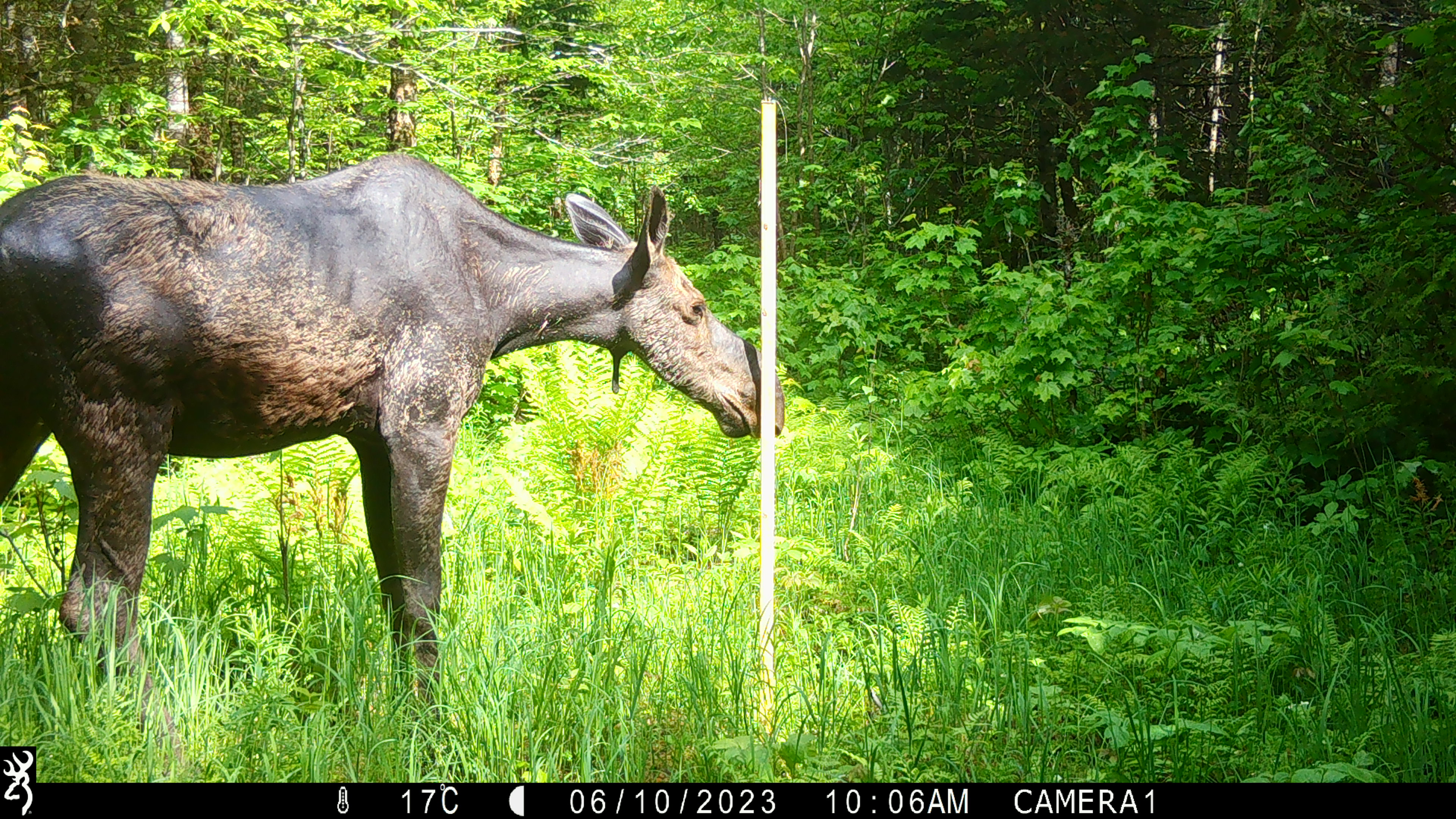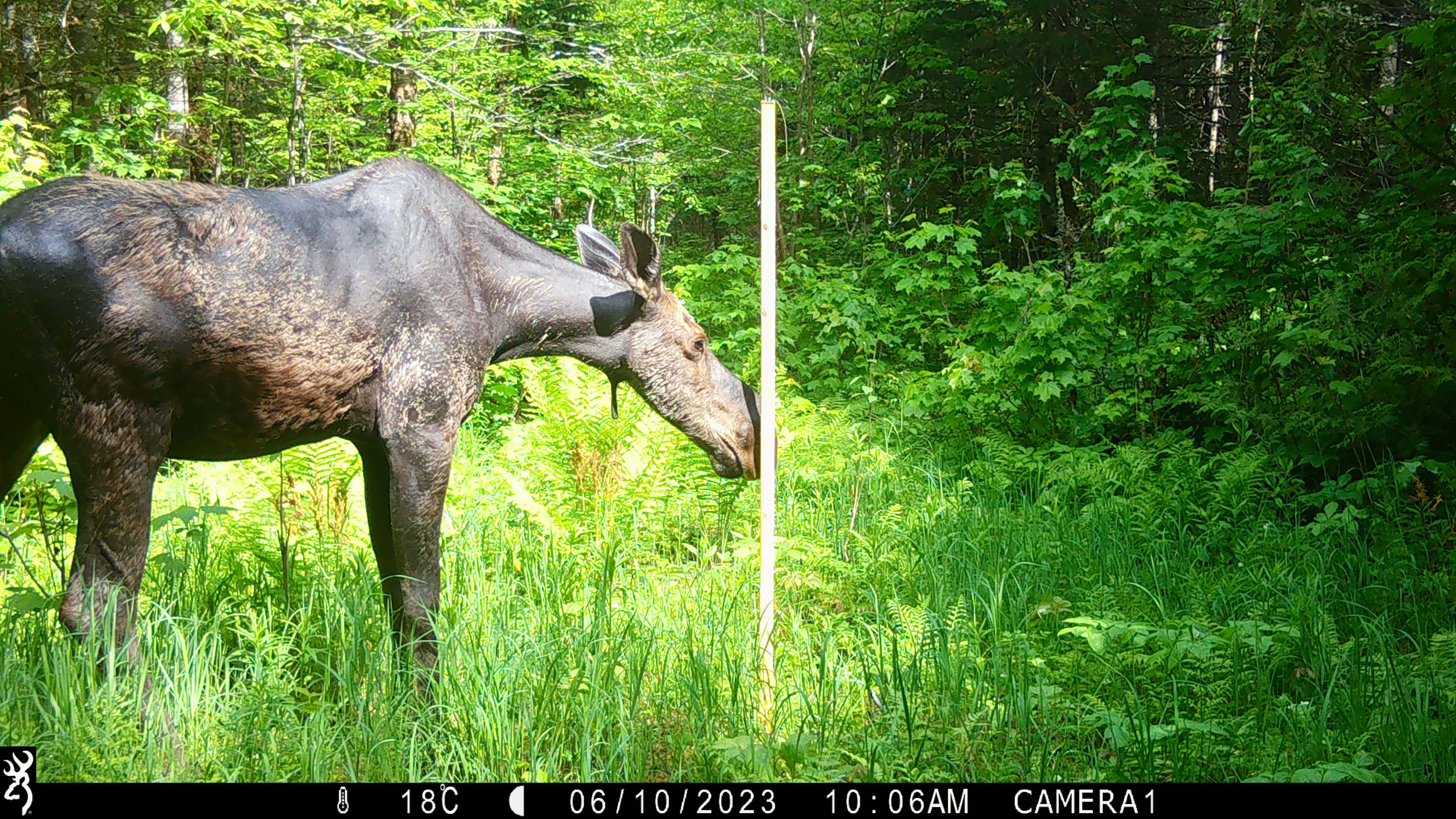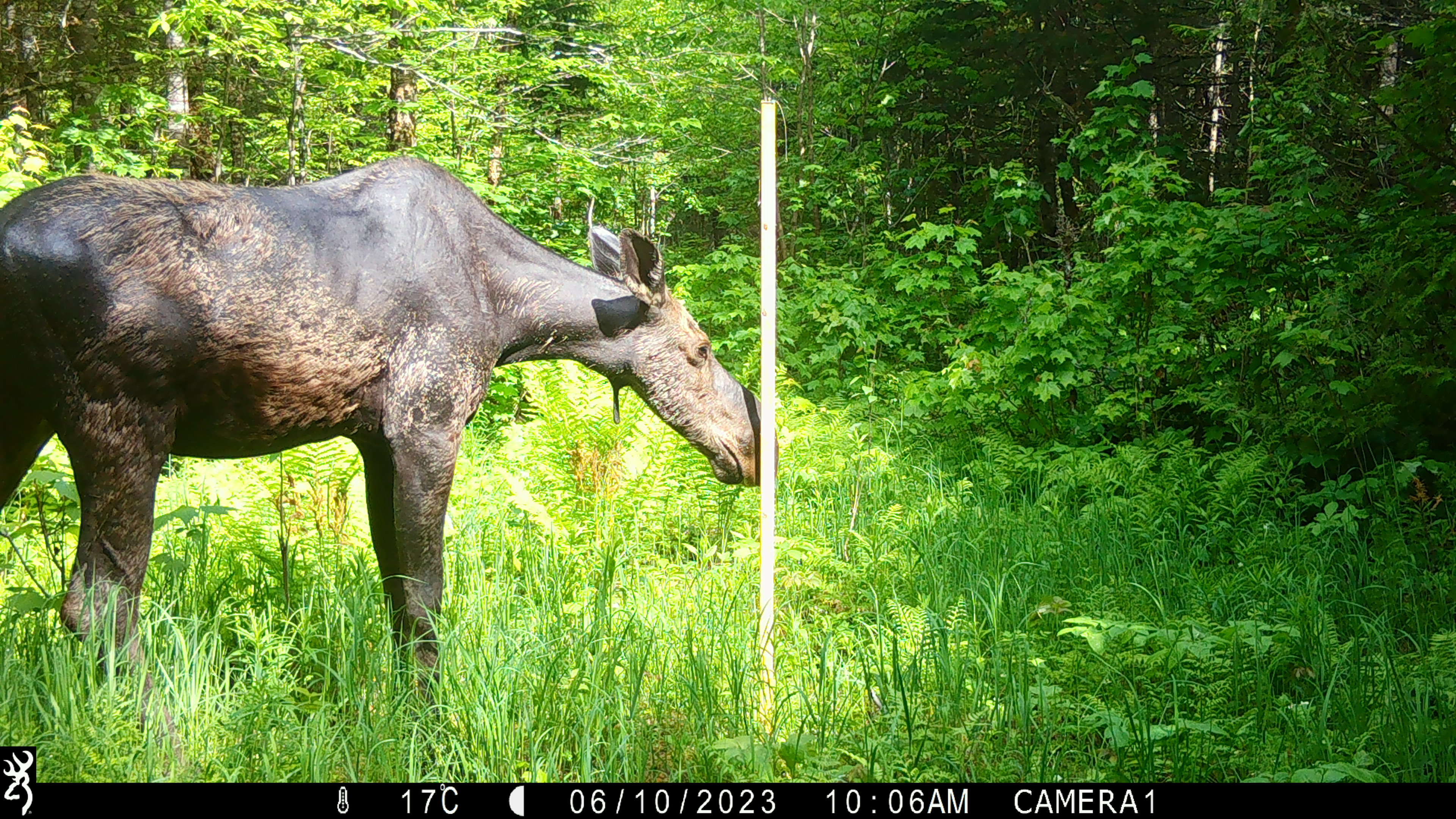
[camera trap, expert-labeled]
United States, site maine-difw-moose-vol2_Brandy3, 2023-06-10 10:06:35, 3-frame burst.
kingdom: Animalia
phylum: Chordata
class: Mammalia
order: Artiodactyla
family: Cervidae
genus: Alces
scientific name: Alces alces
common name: moose